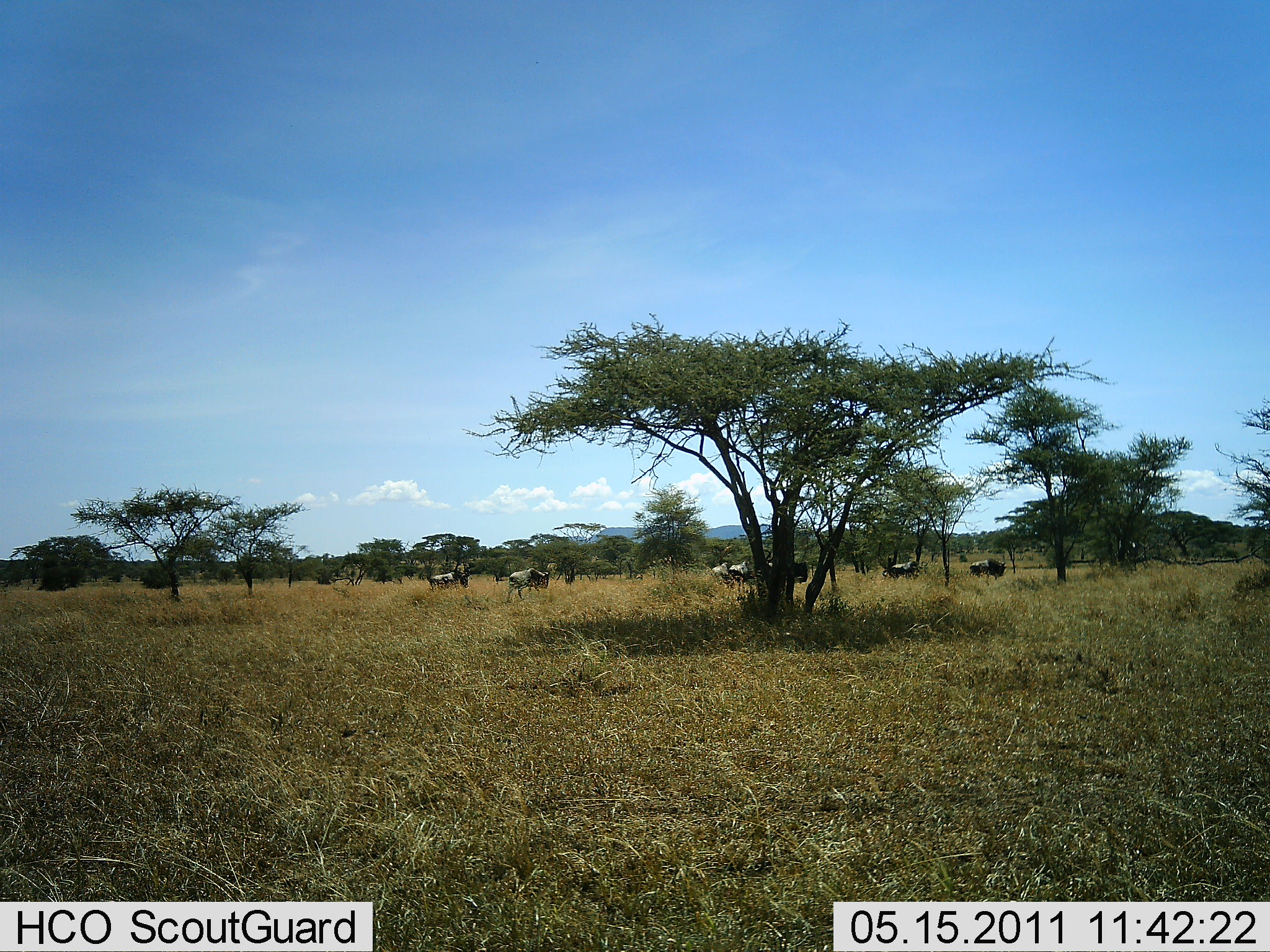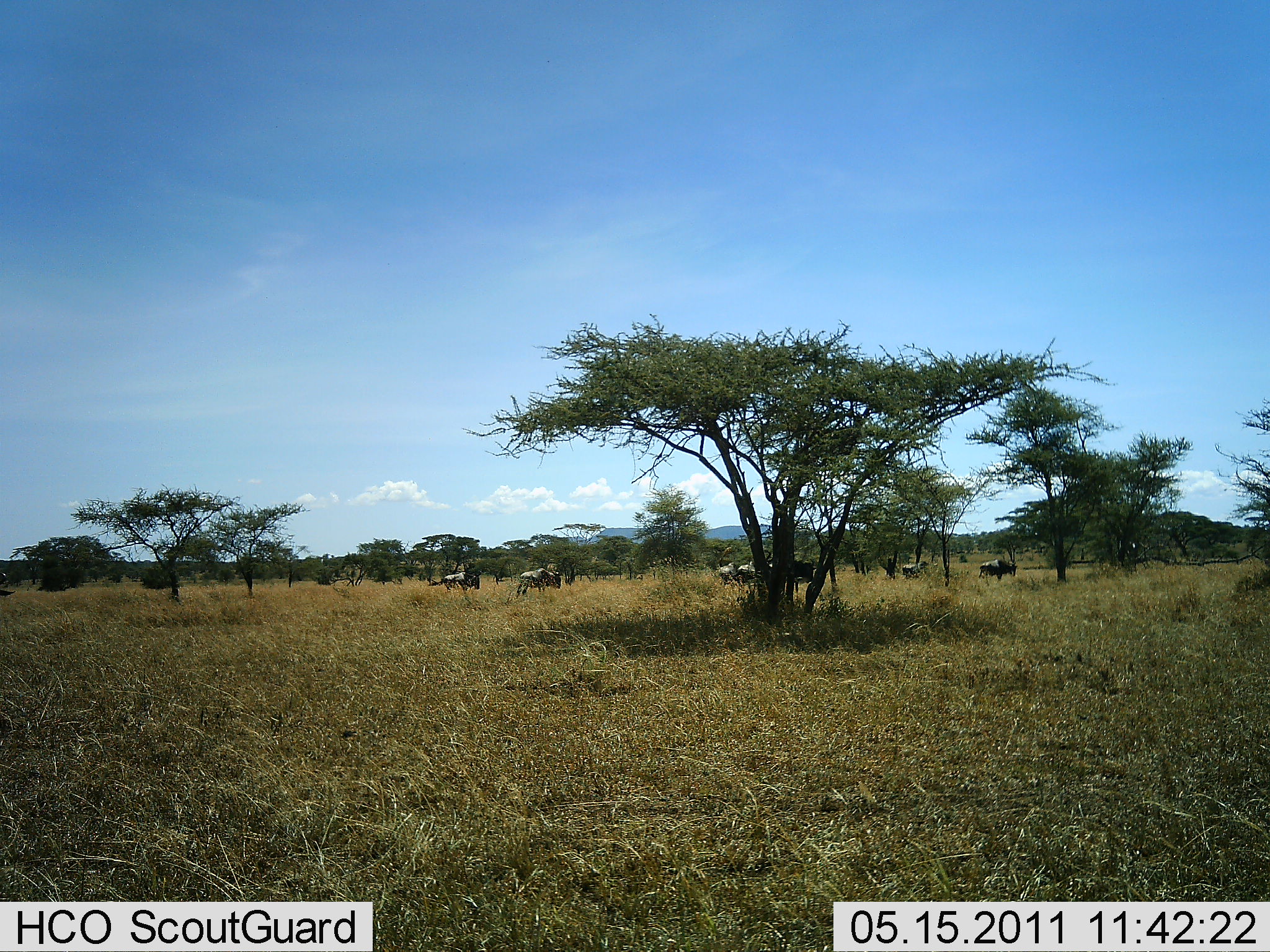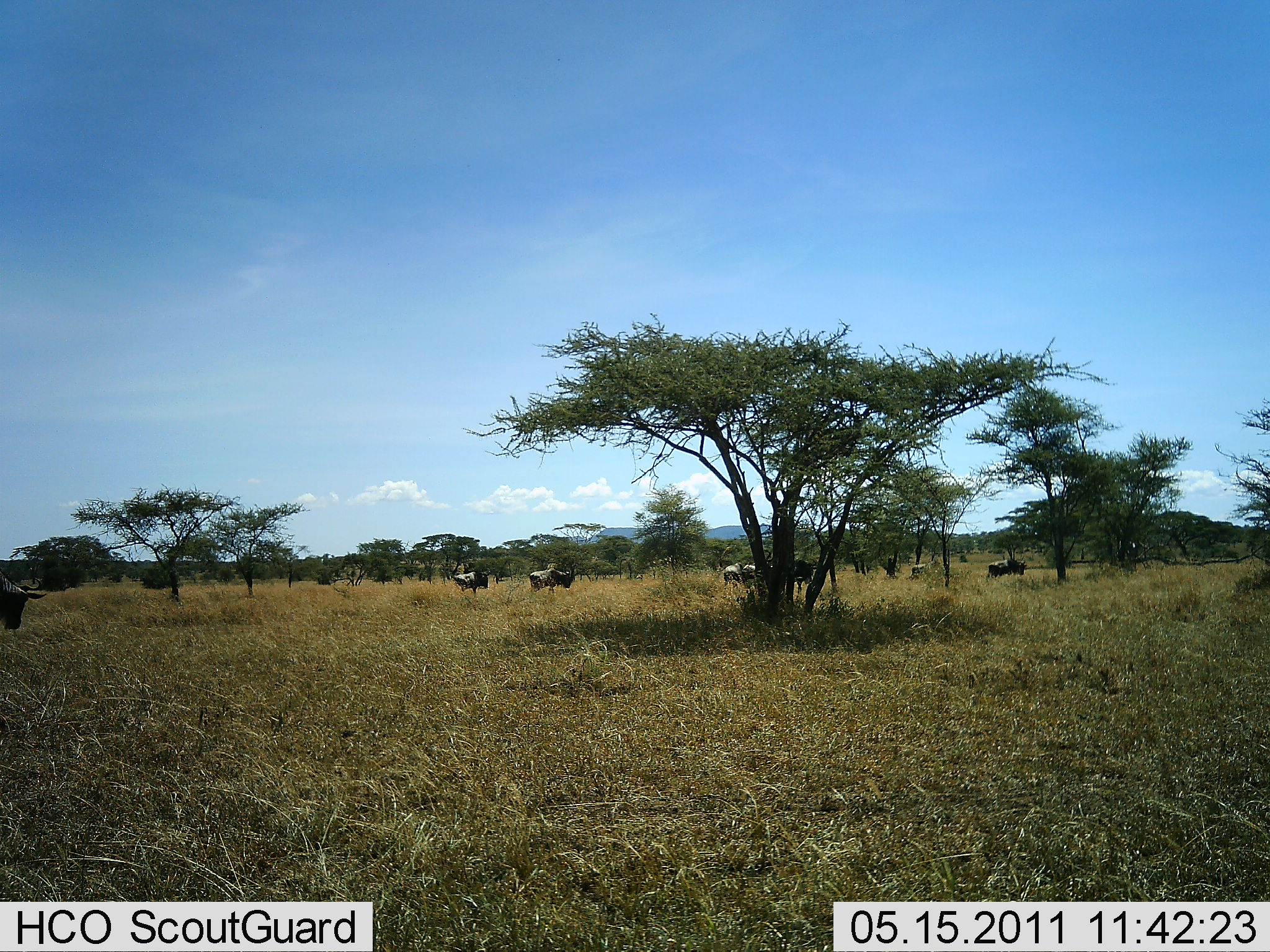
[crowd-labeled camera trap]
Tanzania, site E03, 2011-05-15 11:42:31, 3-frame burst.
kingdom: Animalia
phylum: Chordata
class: Mammalia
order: Artiodactyla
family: Bovidae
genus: Connochaetes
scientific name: Connochaetes taurinus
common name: blue wildebeest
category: wildebeest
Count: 8.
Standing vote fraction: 20%.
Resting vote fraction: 10%.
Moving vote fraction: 70%.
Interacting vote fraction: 0%.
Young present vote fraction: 0%.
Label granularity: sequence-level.